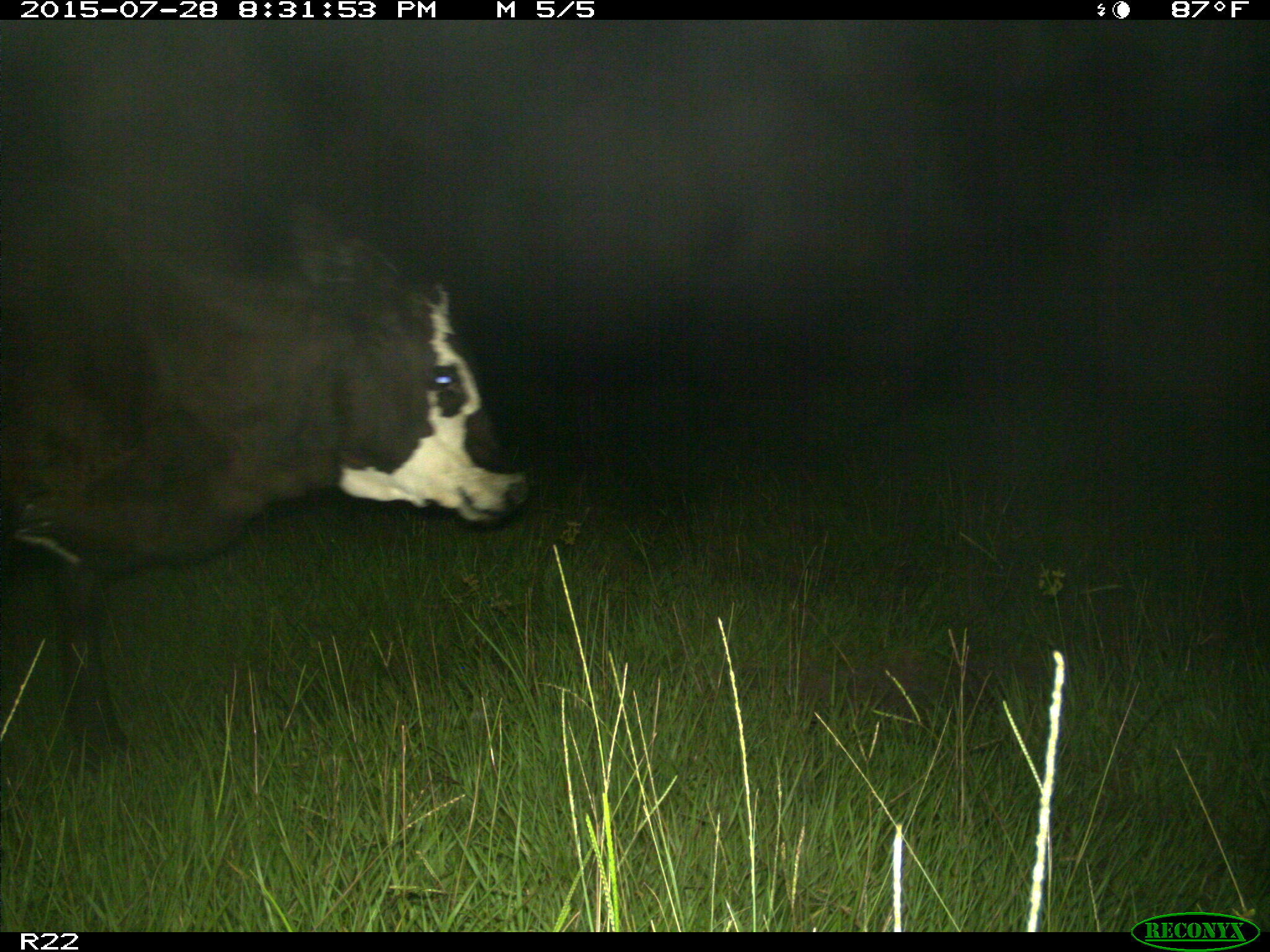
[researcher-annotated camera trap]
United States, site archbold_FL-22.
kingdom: Animalia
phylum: Chordata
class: Mammalia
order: Artiodactyla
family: Bovidae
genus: Bos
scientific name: Bos taurus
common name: domestic cow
Bos taurus (domestic cow).